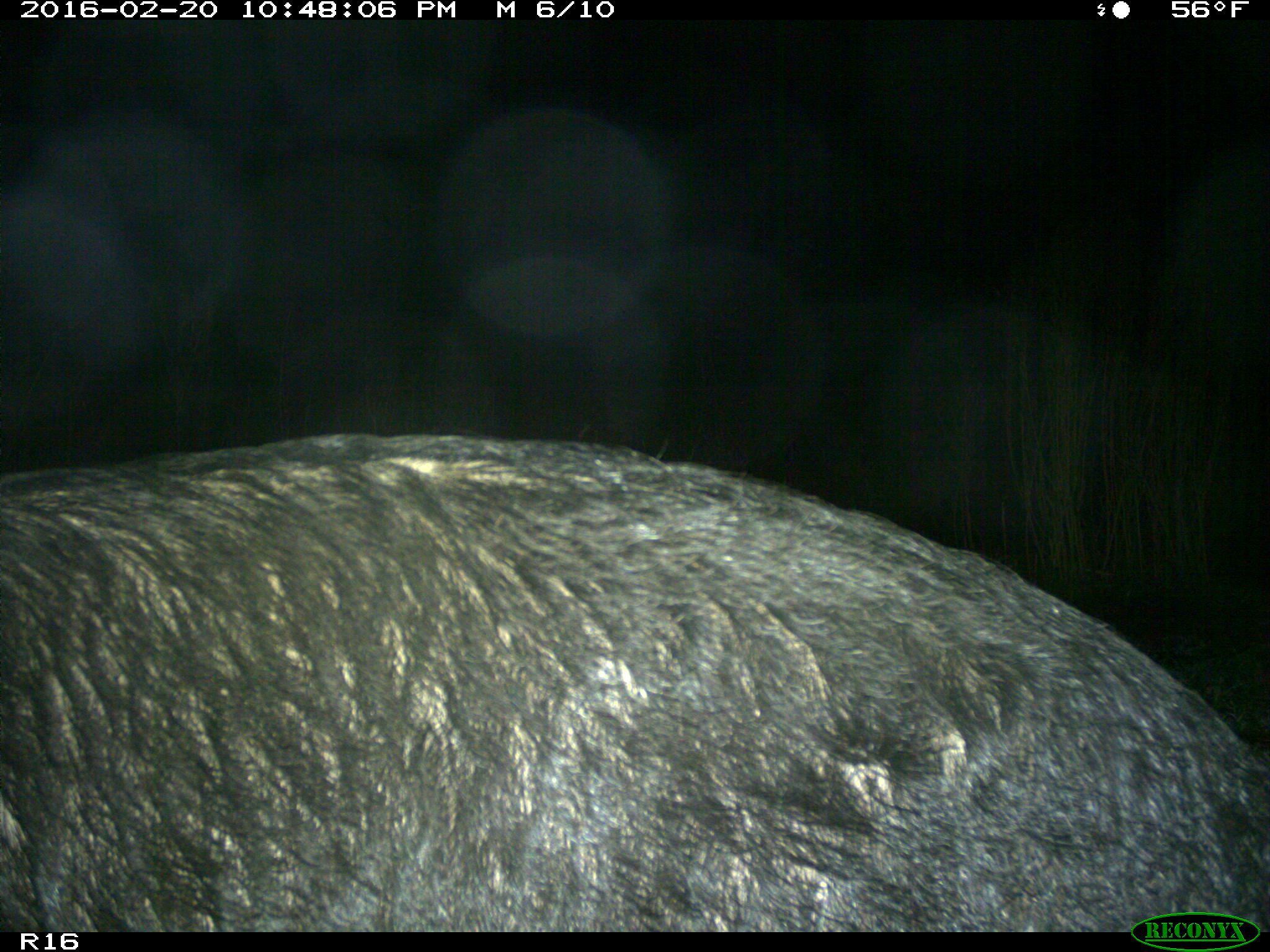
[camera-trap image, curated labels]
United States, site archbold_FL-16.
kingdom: Animalia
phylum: Chordata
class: Mammalia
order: Artiodactyla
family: Suidae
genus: Sus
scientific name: Sus scrofa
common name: wild boar